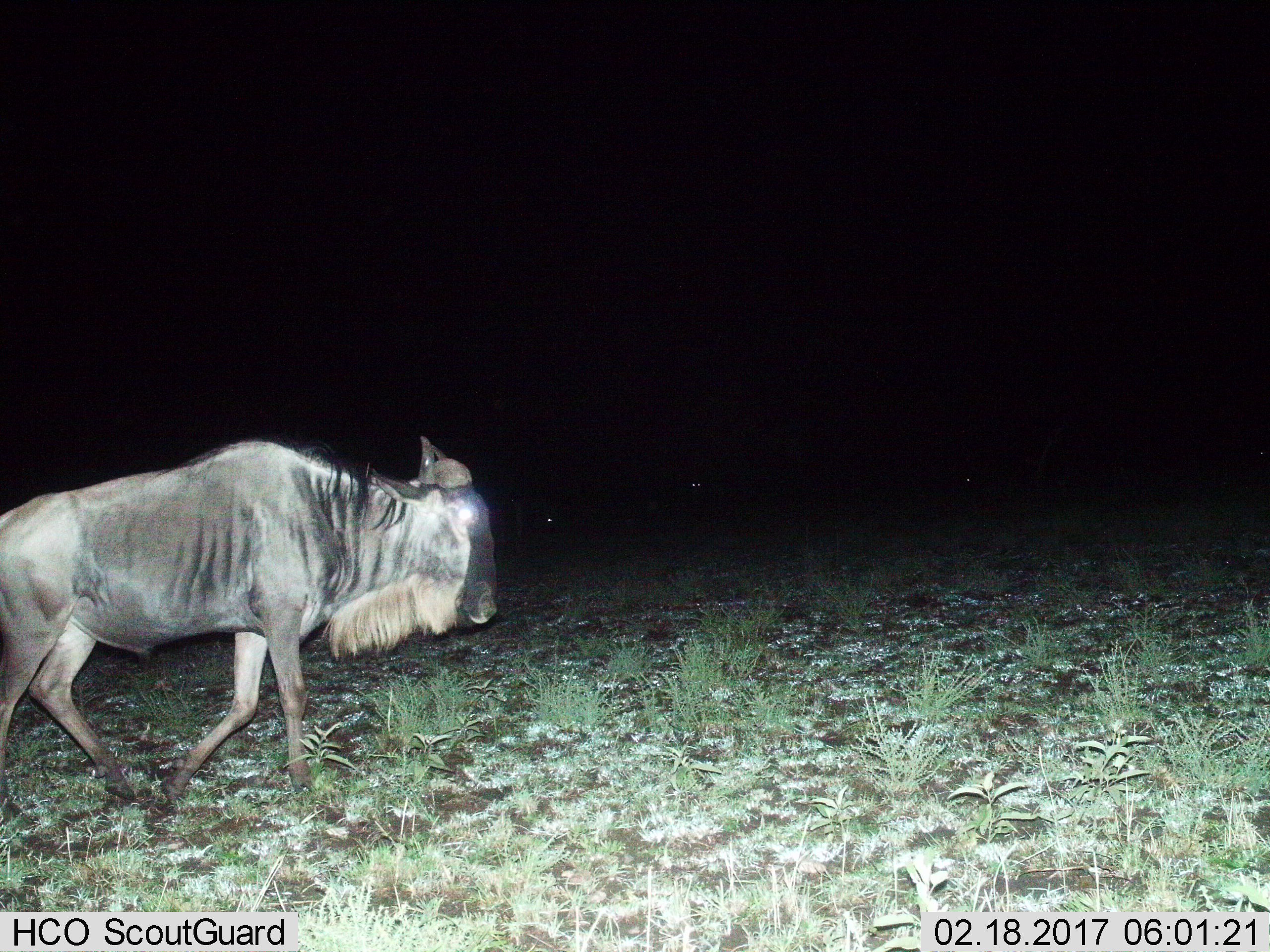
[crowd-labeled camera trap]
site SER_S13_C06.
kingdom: Animalia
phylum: Chordata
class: Mammalia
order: Artiodactyla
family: Bovidae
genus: Connochaetes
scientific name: Connochaetes taurinus taurinus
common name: blue wildebeest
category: wildebeestblue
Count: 1.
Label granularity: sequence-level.